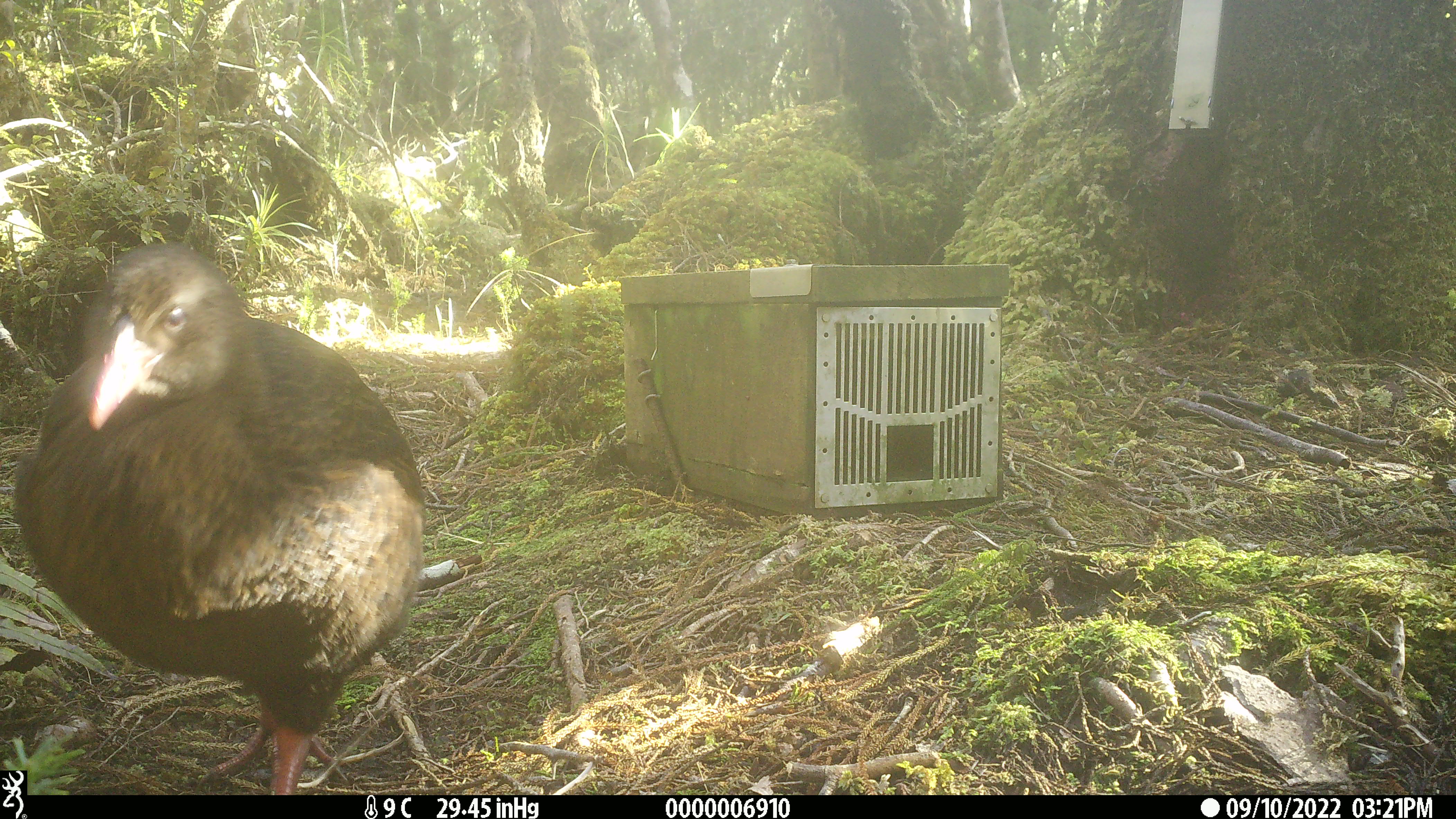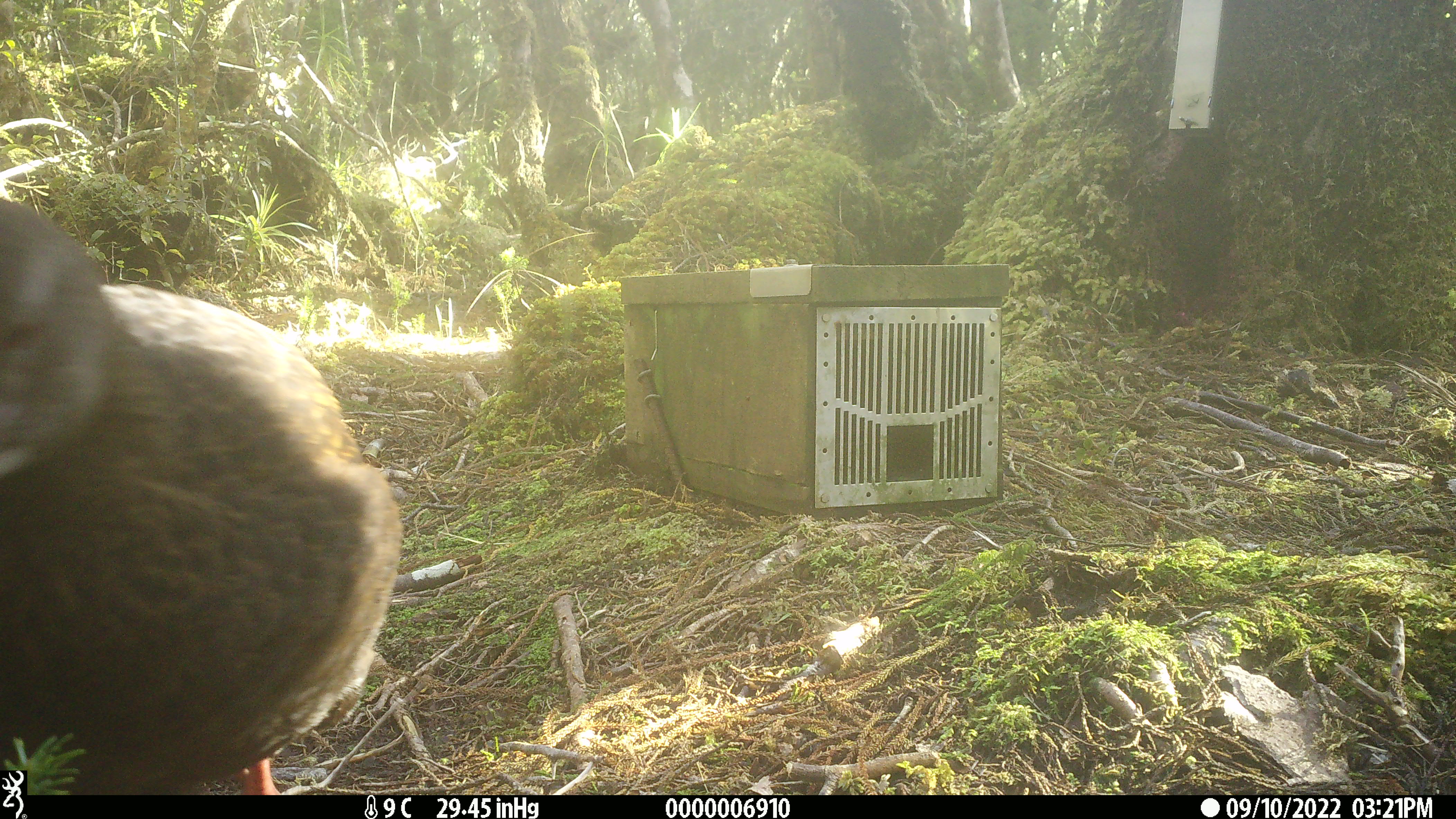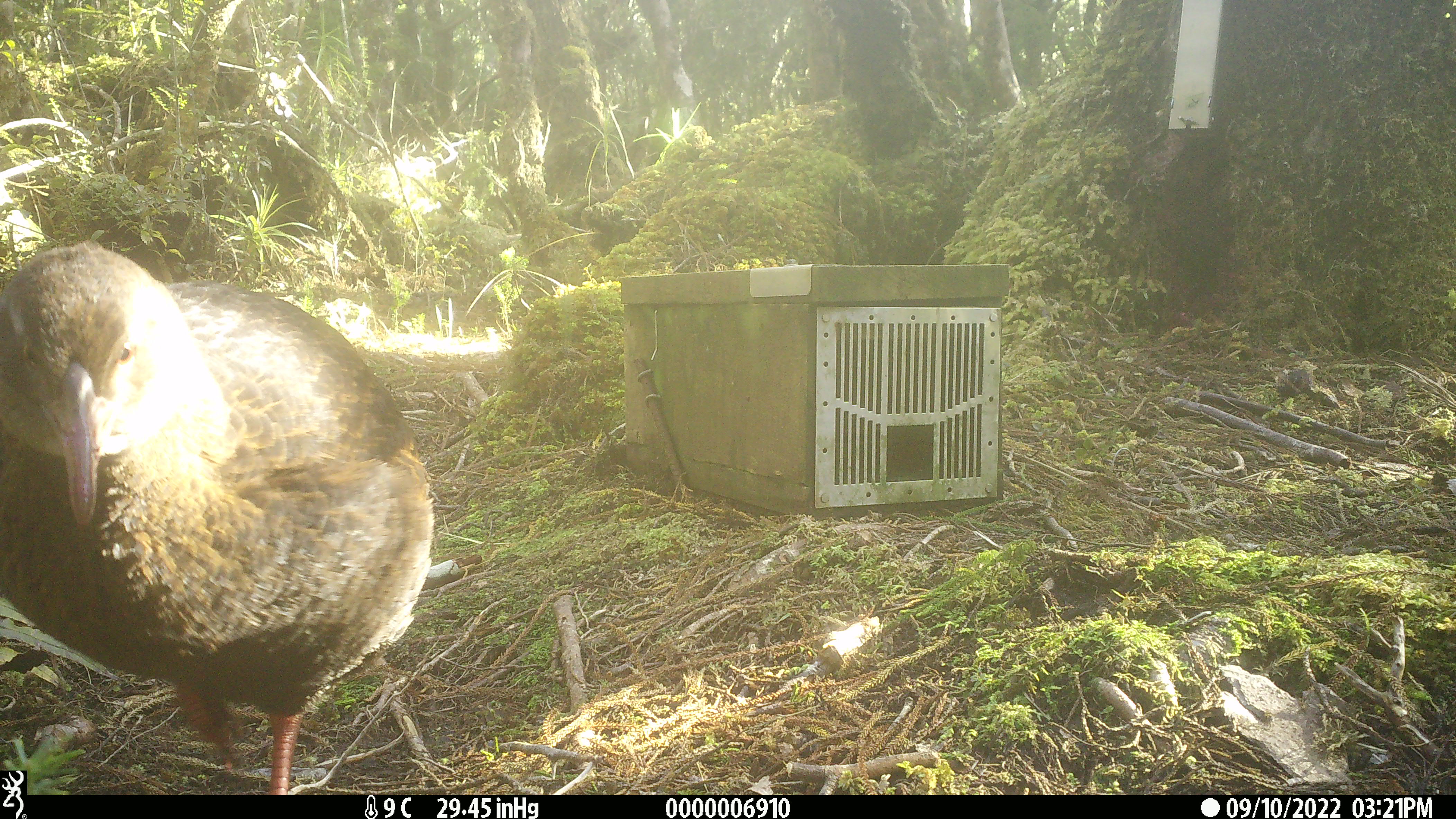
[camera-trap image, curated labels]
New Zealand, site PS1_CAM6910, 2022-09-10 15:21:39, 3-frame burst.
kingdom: Animalia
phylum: Chordata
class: Aves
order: Gruiformes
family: Rallidae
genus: Gallirallus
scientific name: Gallirallus australis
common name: weka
Weka (Gallirallus australis).